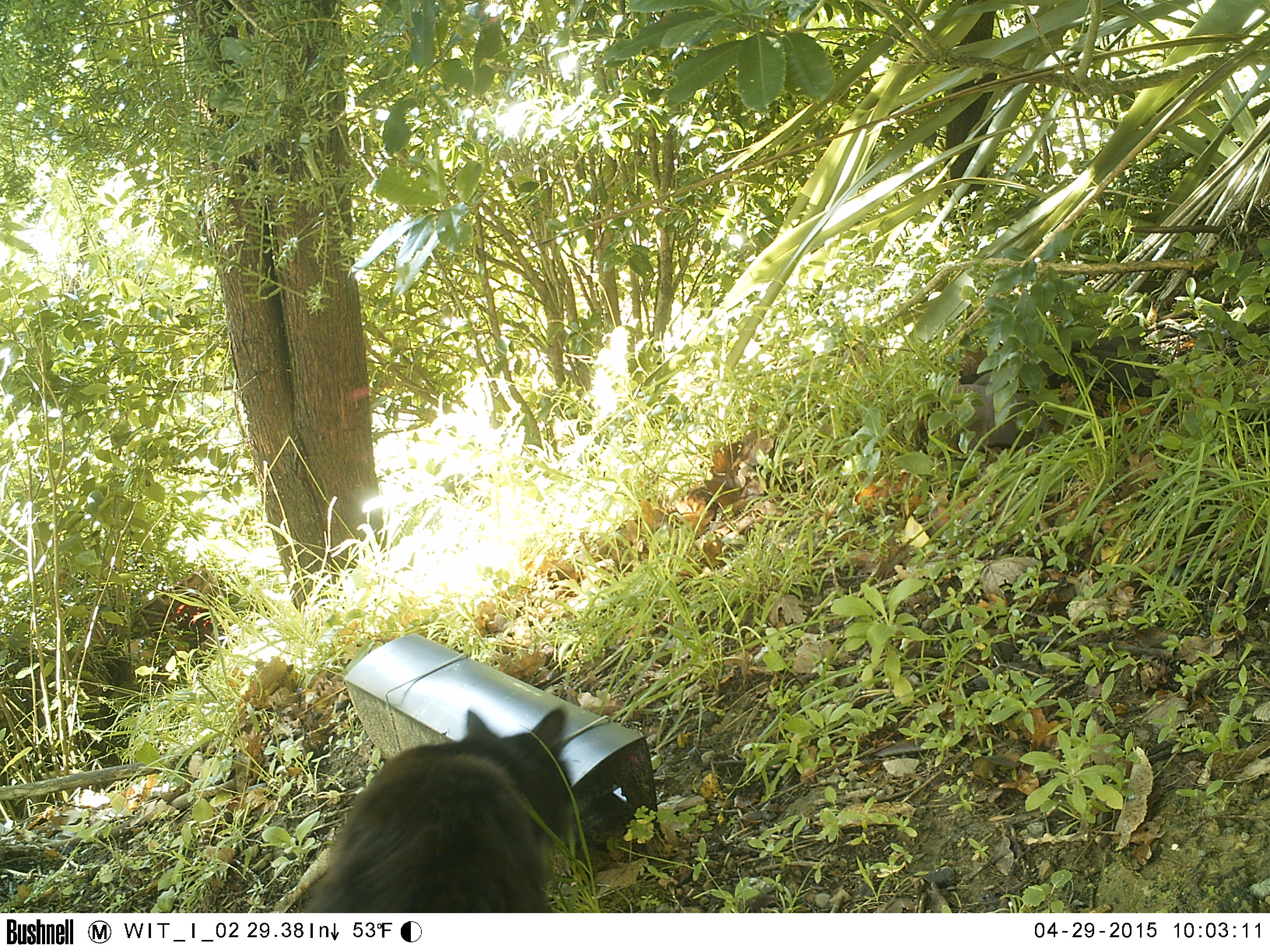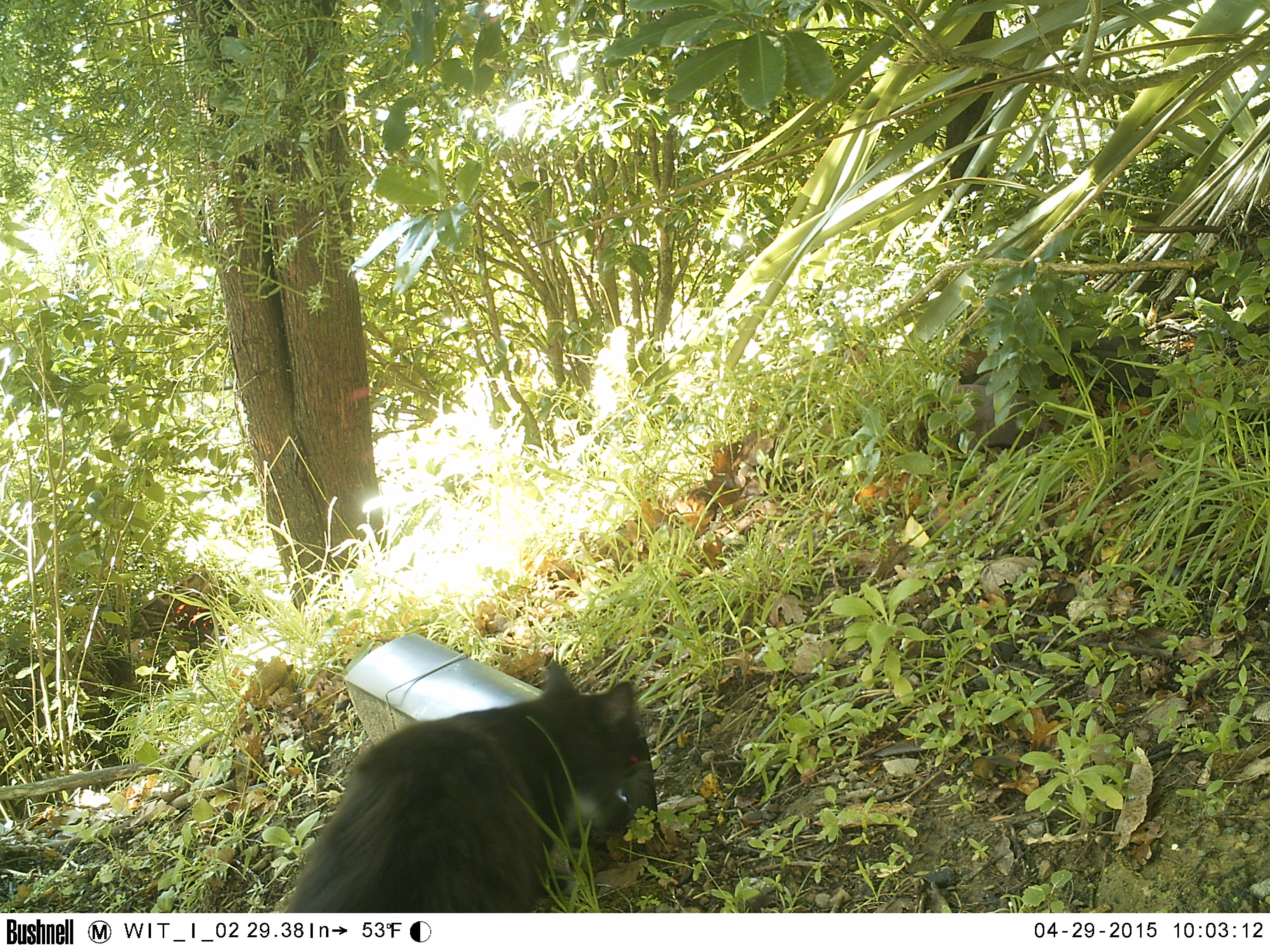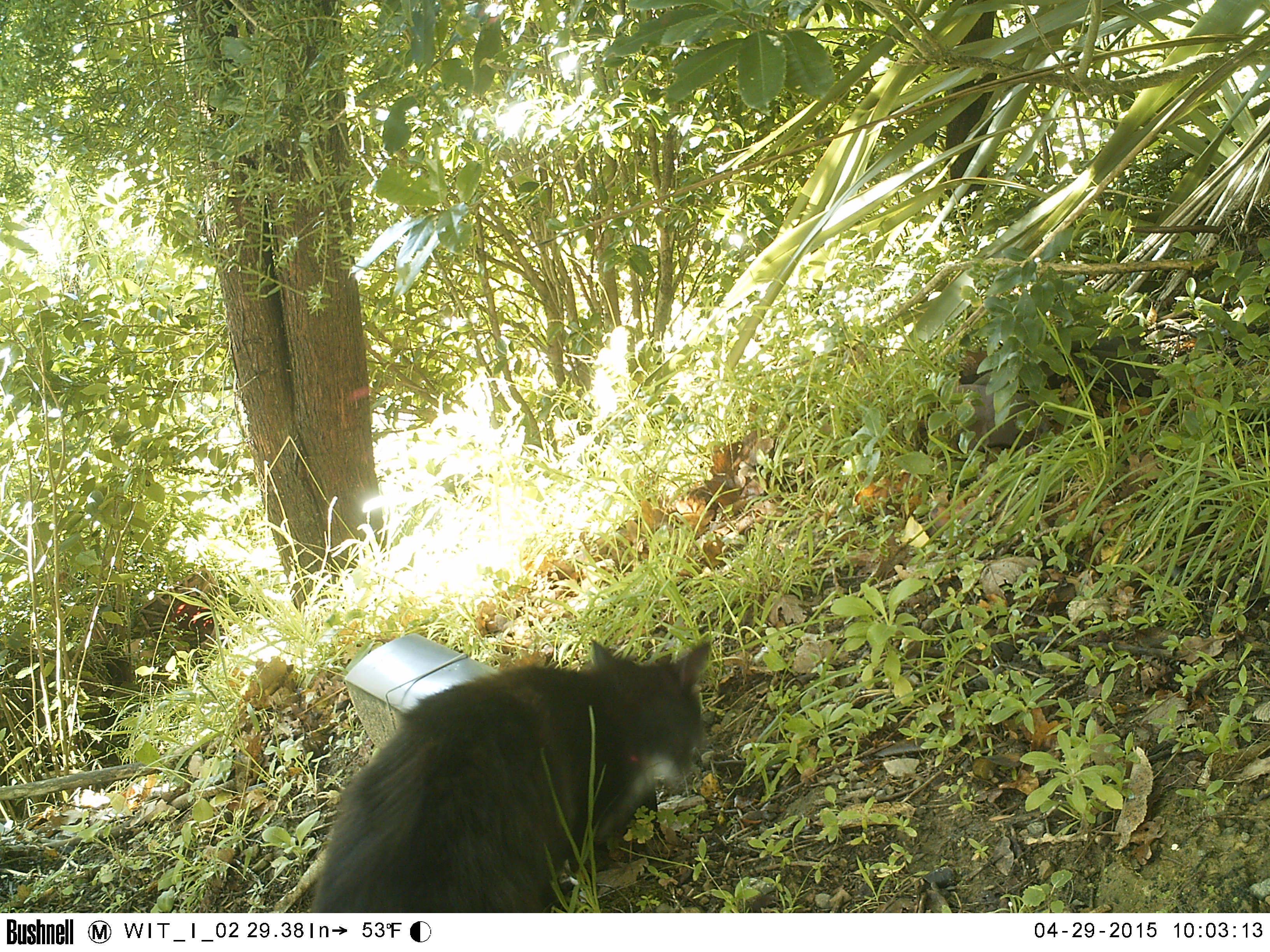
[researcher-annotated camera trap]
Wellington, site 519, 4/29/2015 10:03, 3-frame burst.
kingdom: Animalia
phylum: Chordata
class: Mammalia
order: Carnivora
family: Felidae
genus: Felis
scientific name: Felis catus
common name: cat